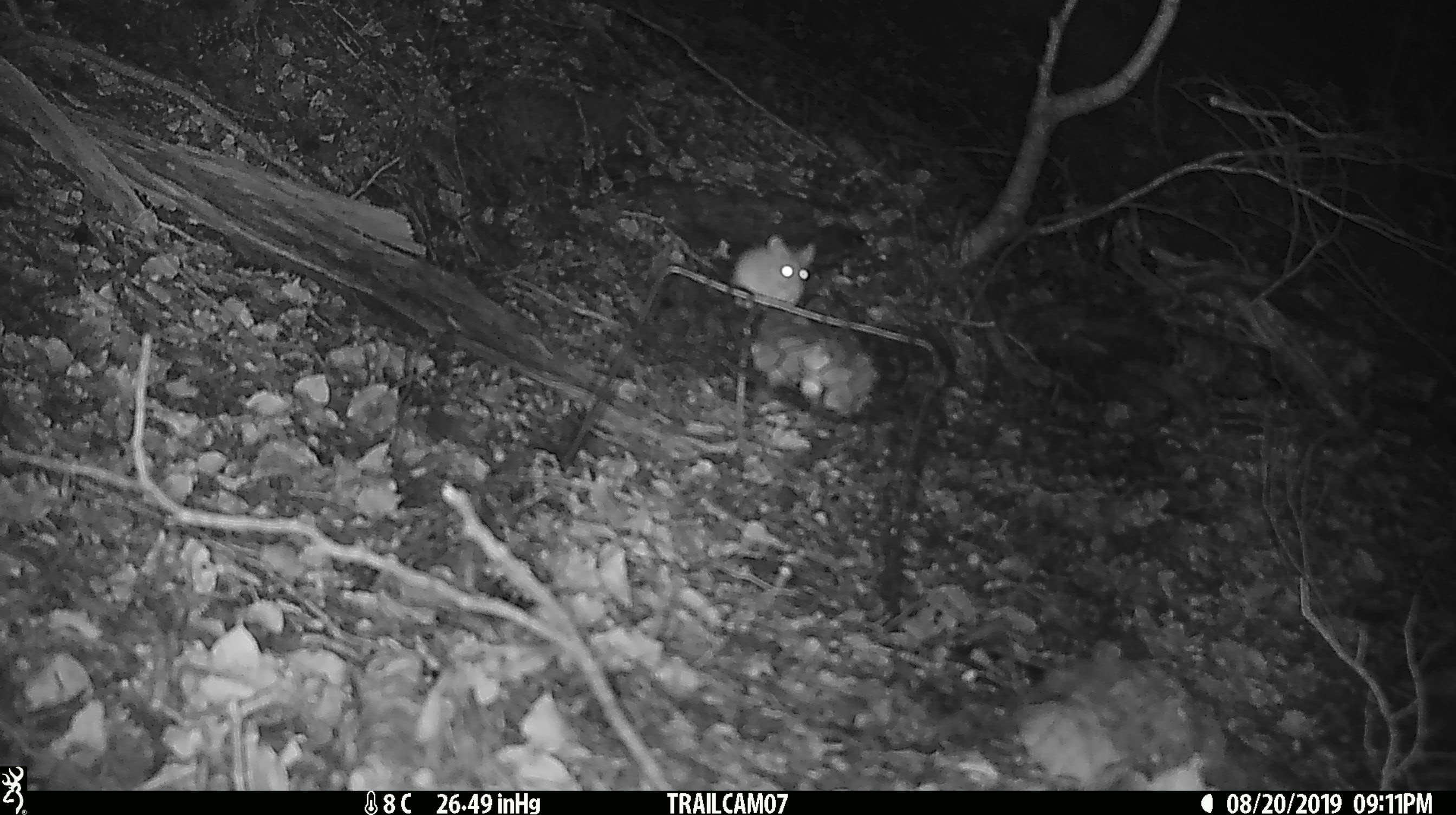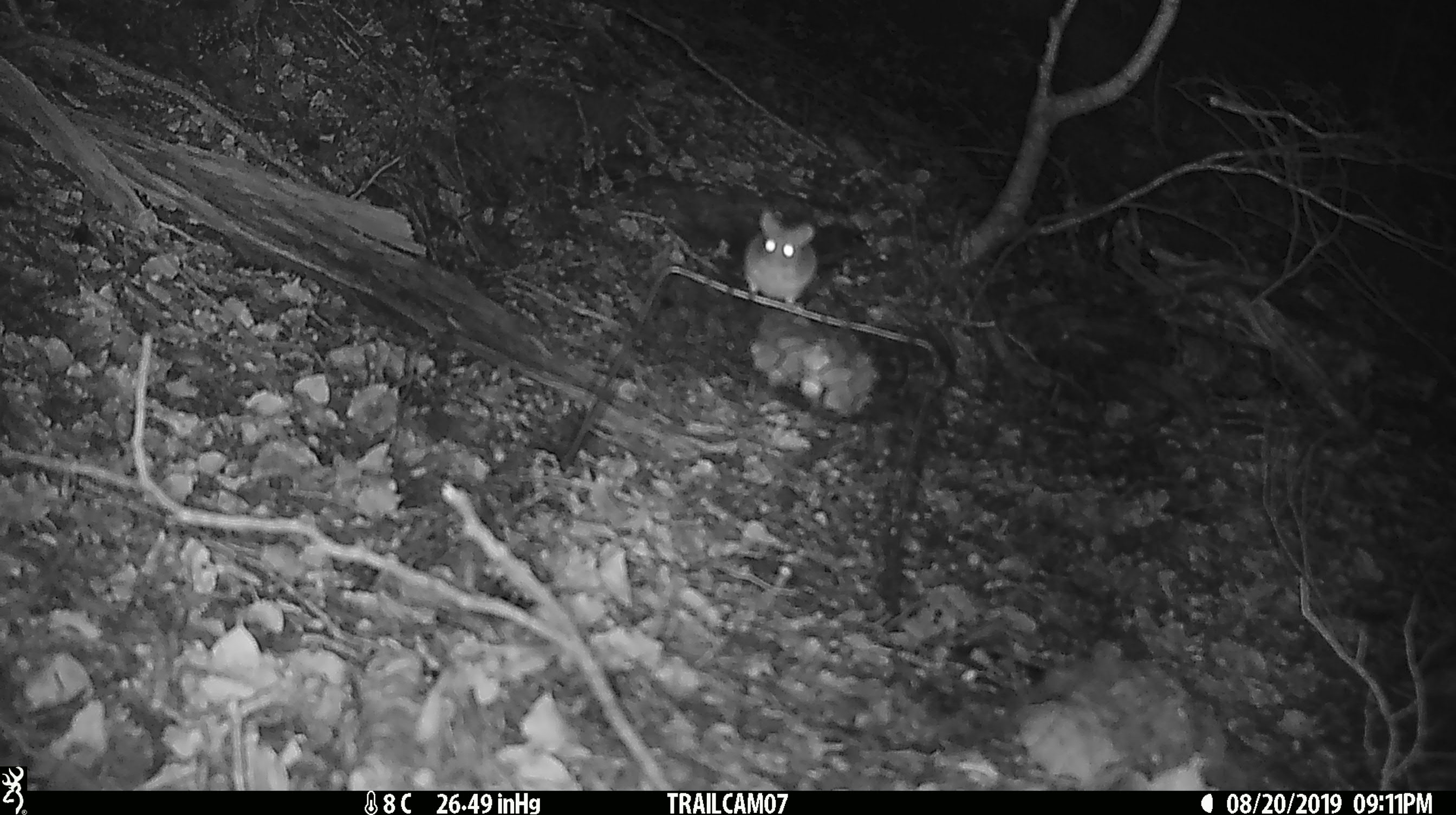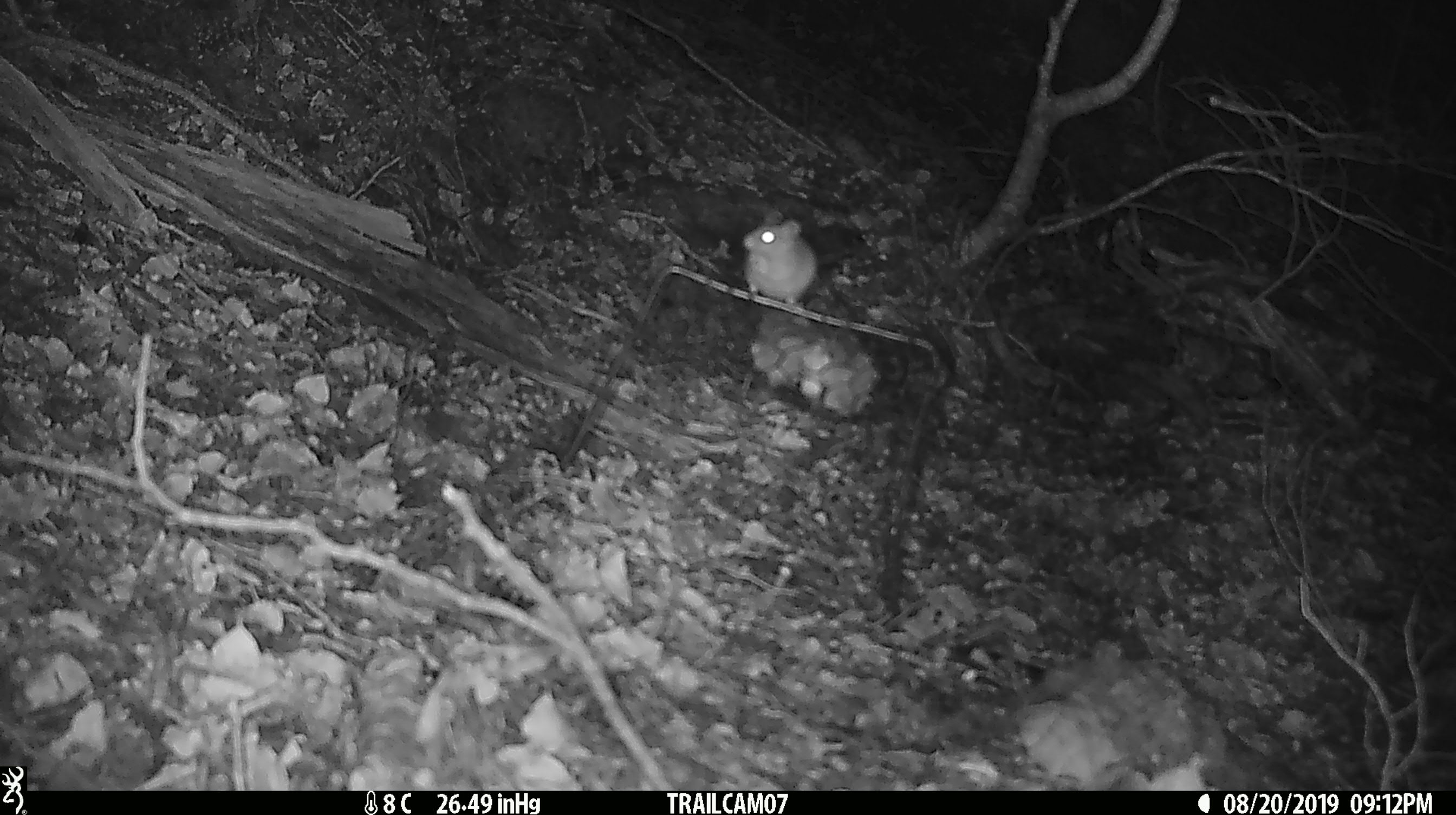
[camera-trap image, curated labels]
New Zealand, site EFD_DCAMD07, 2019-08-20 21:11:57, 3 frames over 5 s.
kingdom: Animalia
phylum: Chordata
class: Mammalia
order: Rodentia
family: Muridae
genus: Mus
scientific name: Mus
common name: mouse